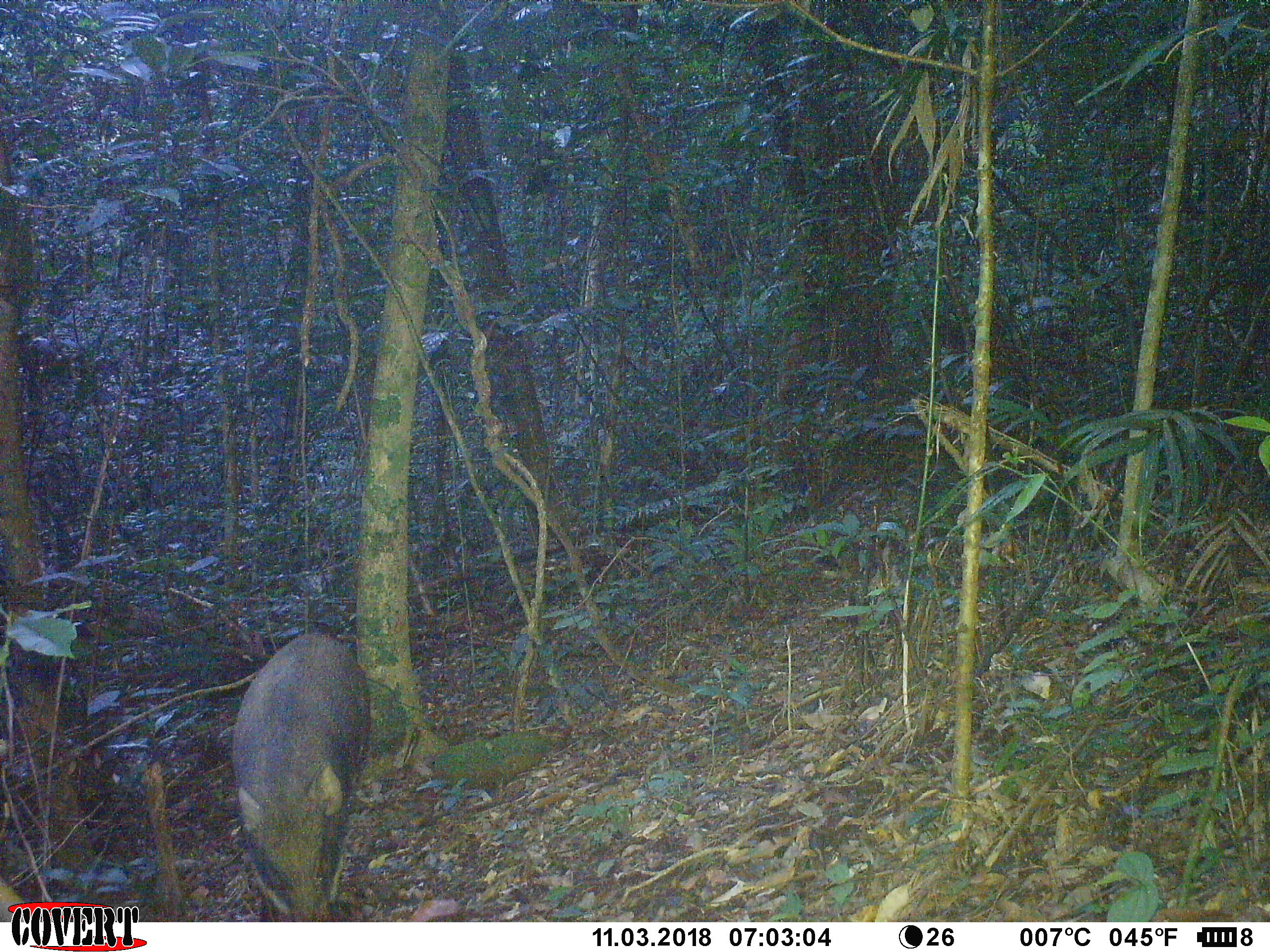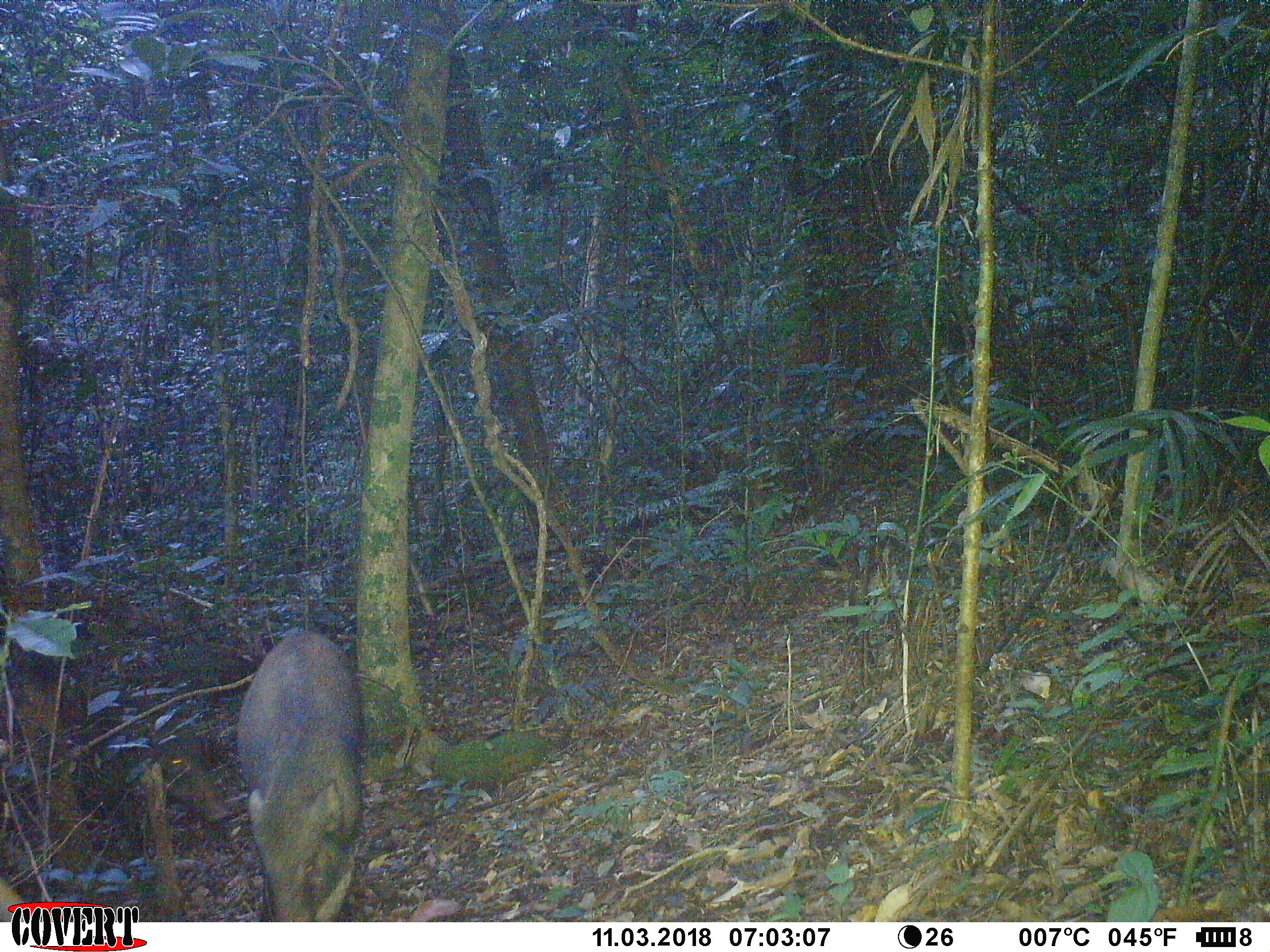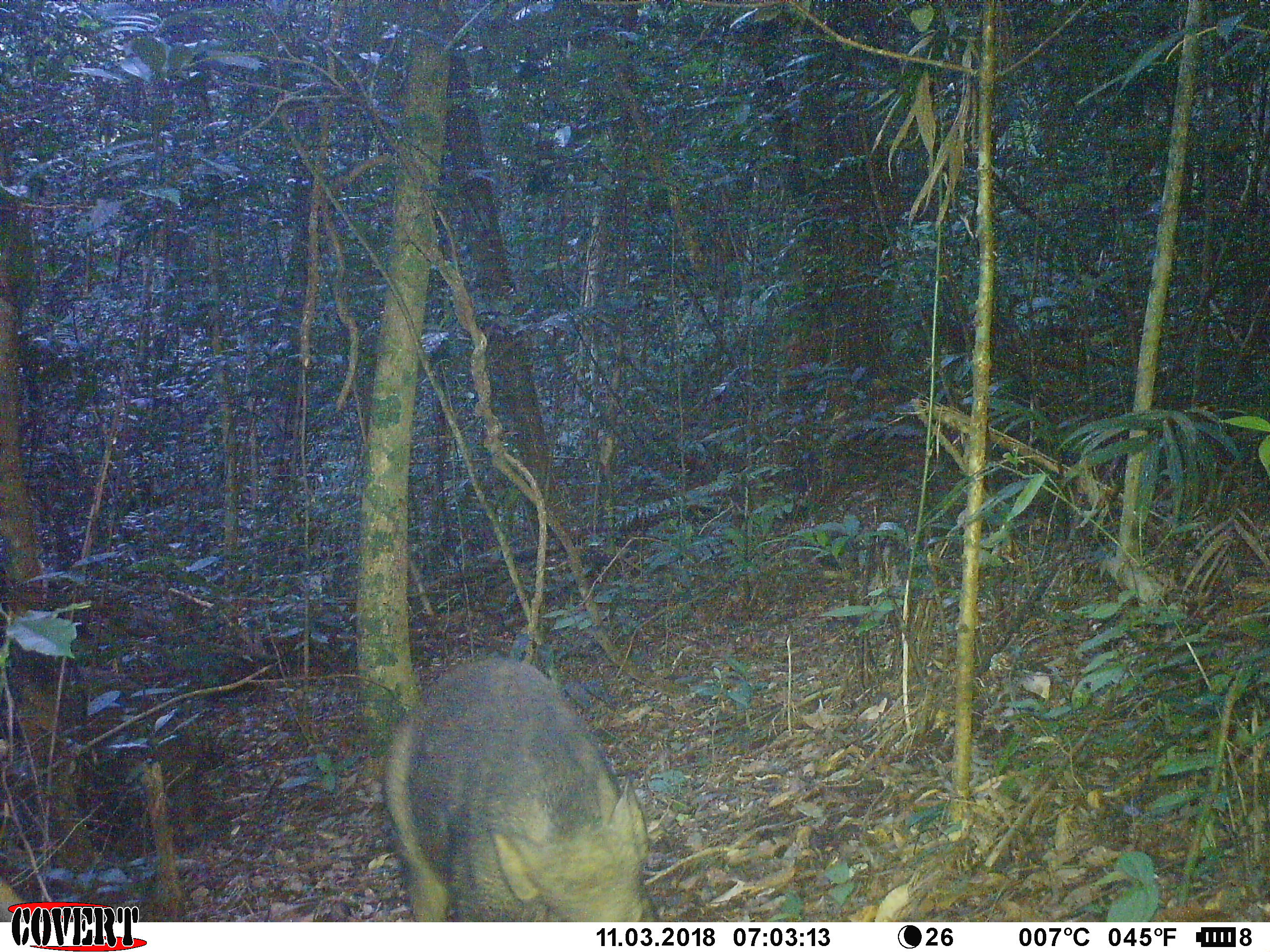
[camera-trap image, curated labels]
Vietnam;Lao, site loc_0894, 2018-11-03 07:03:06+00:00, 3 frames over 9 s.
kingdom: Animalia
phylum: Chordata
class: Mammalia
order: Artiodactyla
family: Suidae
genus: Sus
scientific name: Sus scrofa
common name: eurasian wild pig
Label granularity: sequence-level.